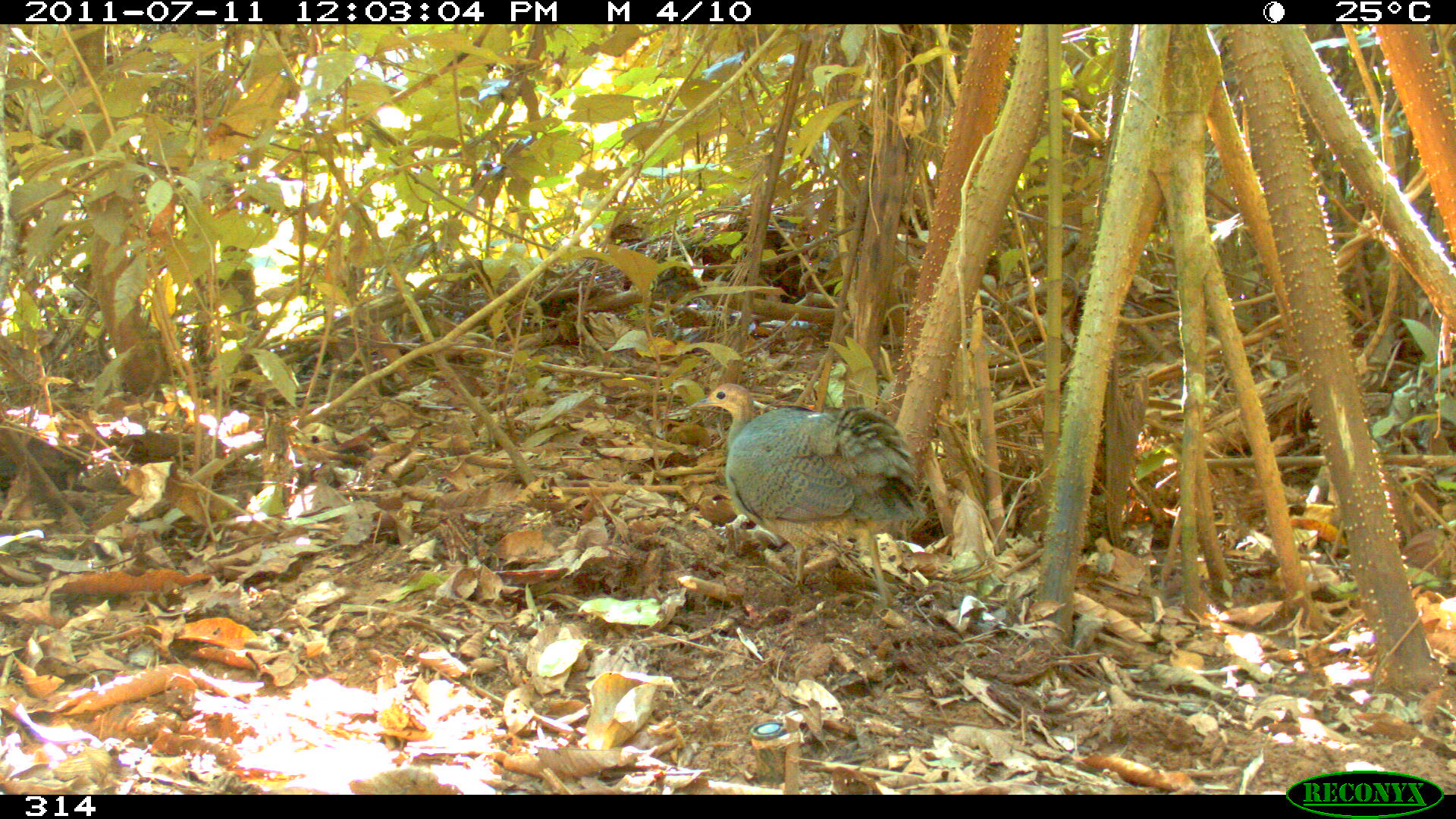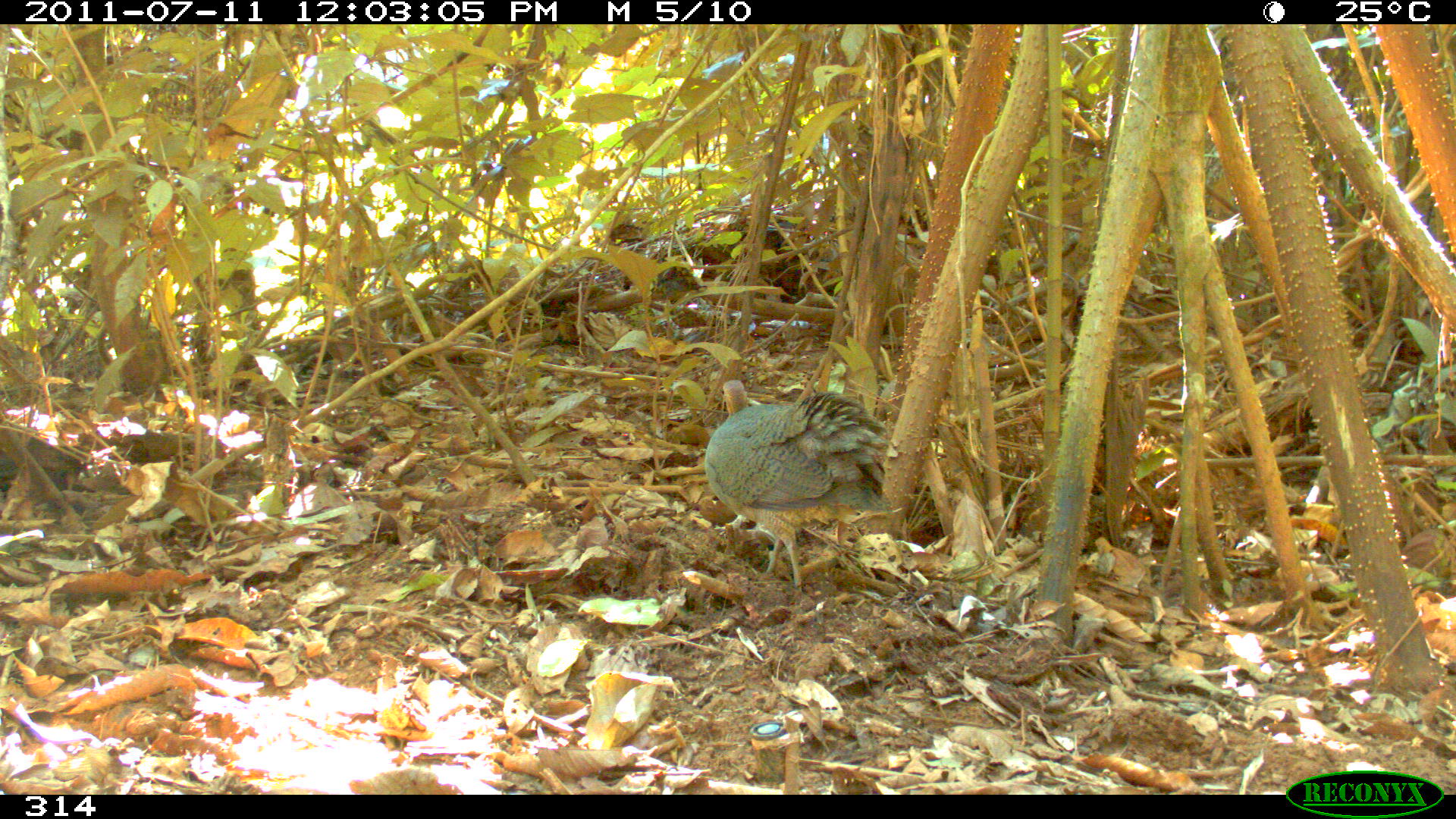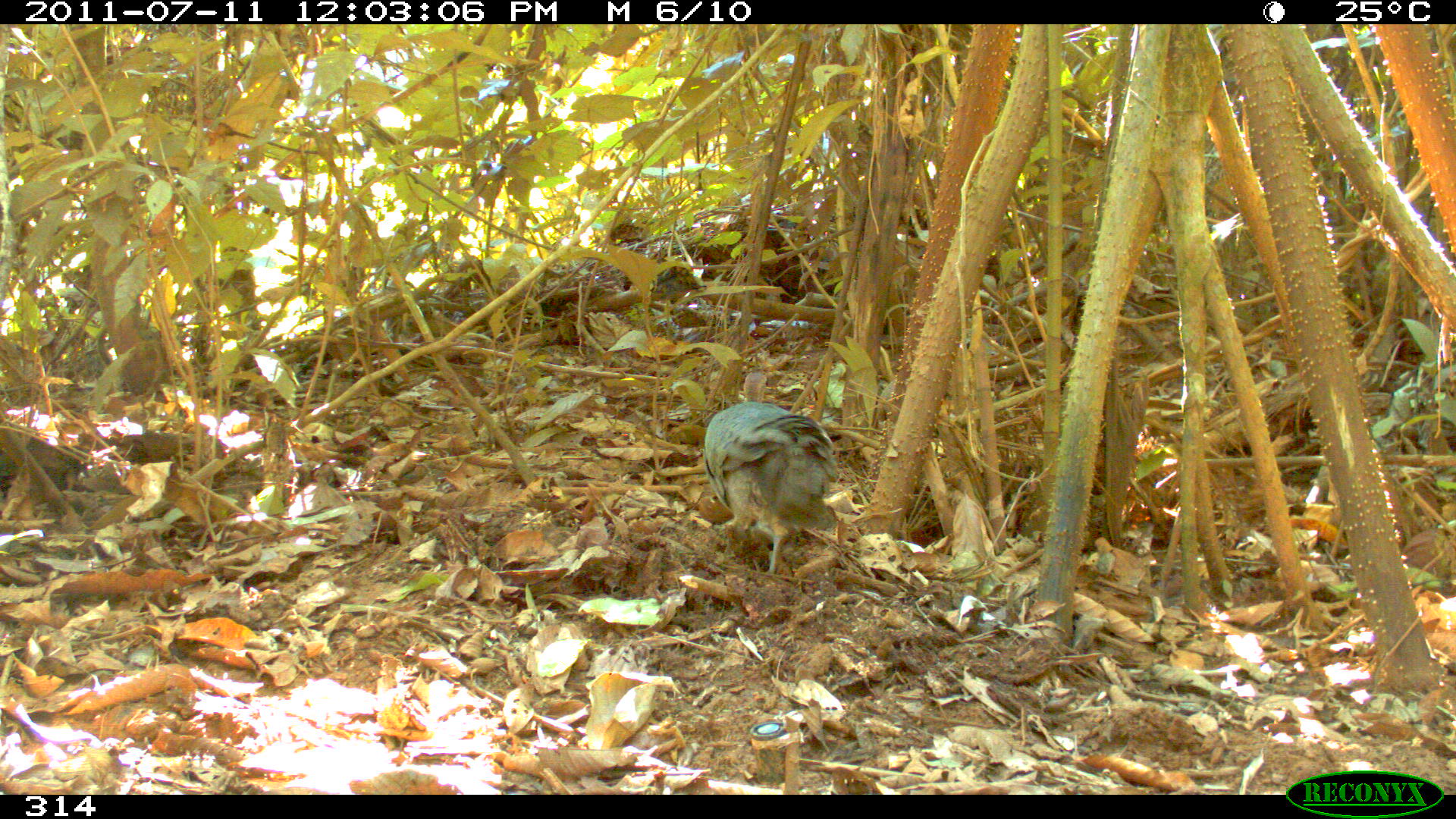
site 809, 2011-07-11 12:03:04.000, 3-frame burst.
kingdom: Animalia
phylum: Chordata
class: Aves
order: Galliformes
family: Phasianidae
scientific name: Phasianidae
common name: quails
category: quail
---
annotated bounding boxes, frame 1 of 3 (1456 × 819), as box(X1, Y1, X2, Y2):
quail: box(691, 382, 926, 610)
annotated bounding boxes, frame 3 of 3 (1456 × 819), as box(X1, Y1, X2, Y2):
quail: box(703, 369, 836, 576)